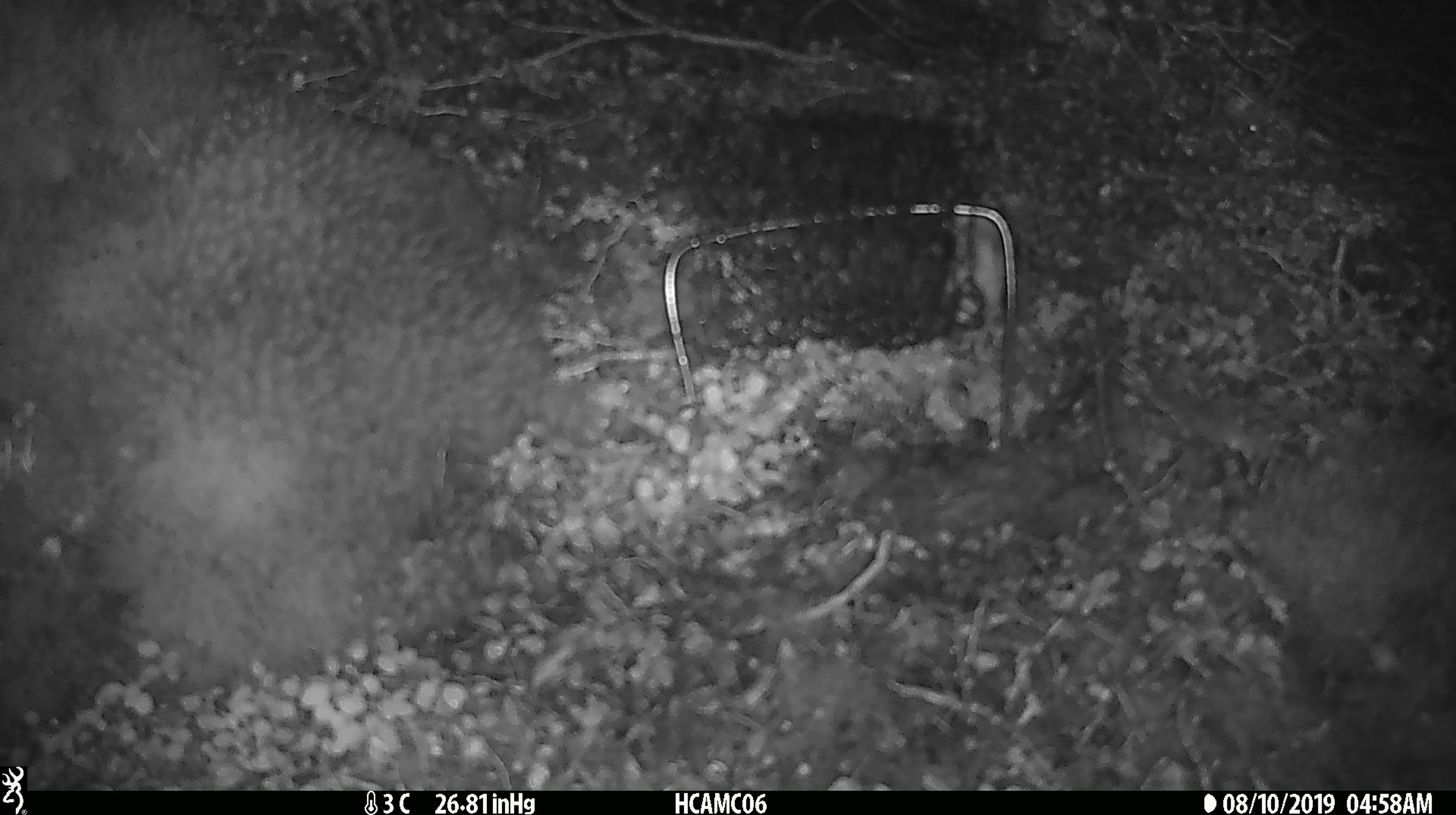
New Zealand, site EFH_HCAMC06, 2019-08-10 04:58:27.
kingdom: Animalia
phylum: Chordata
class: Mammalia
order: Rodentia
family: Muridae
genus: Mus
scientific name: Mus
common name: mouse